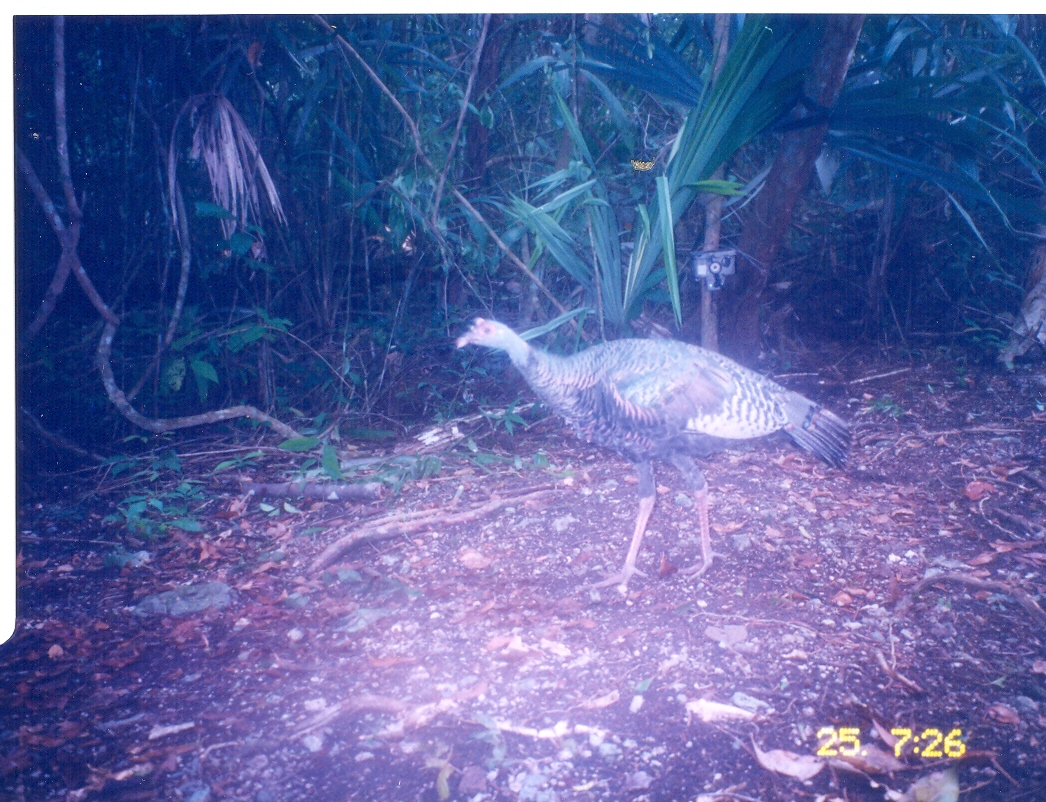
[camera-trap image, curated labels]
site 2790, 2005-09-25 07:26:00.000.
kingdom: Animalia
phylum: Chordata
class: Aves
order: Galliformes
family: Phasianidae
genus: Meleagris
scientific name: Meleagris ocellata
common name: ocellated turkey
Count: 1.